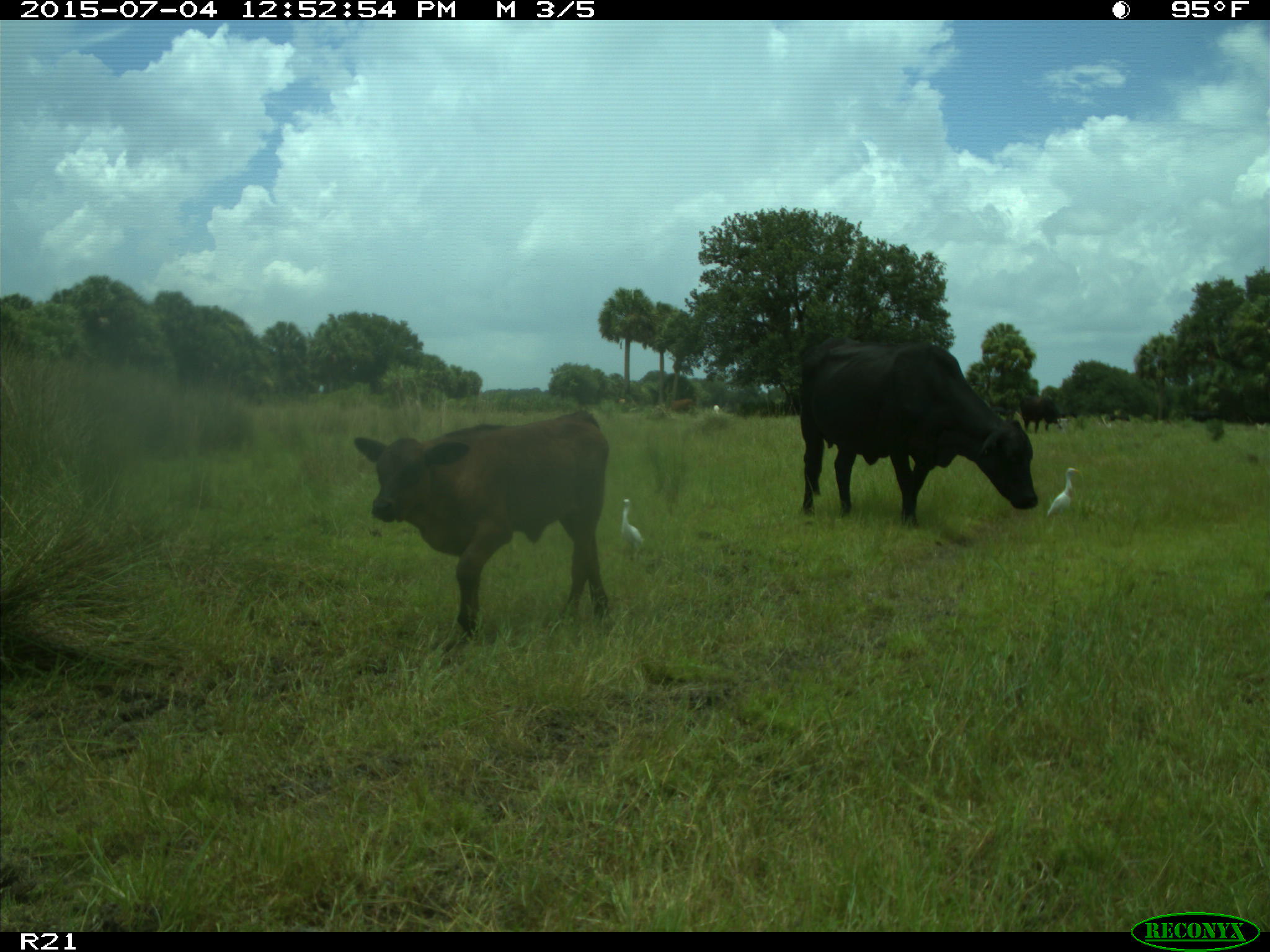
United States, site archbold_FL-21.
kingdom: Animalia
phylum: Chordata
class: Mammalia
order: Artiodactyla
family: Bovidae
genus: Bos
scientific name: Bos taurus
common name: domestic cow